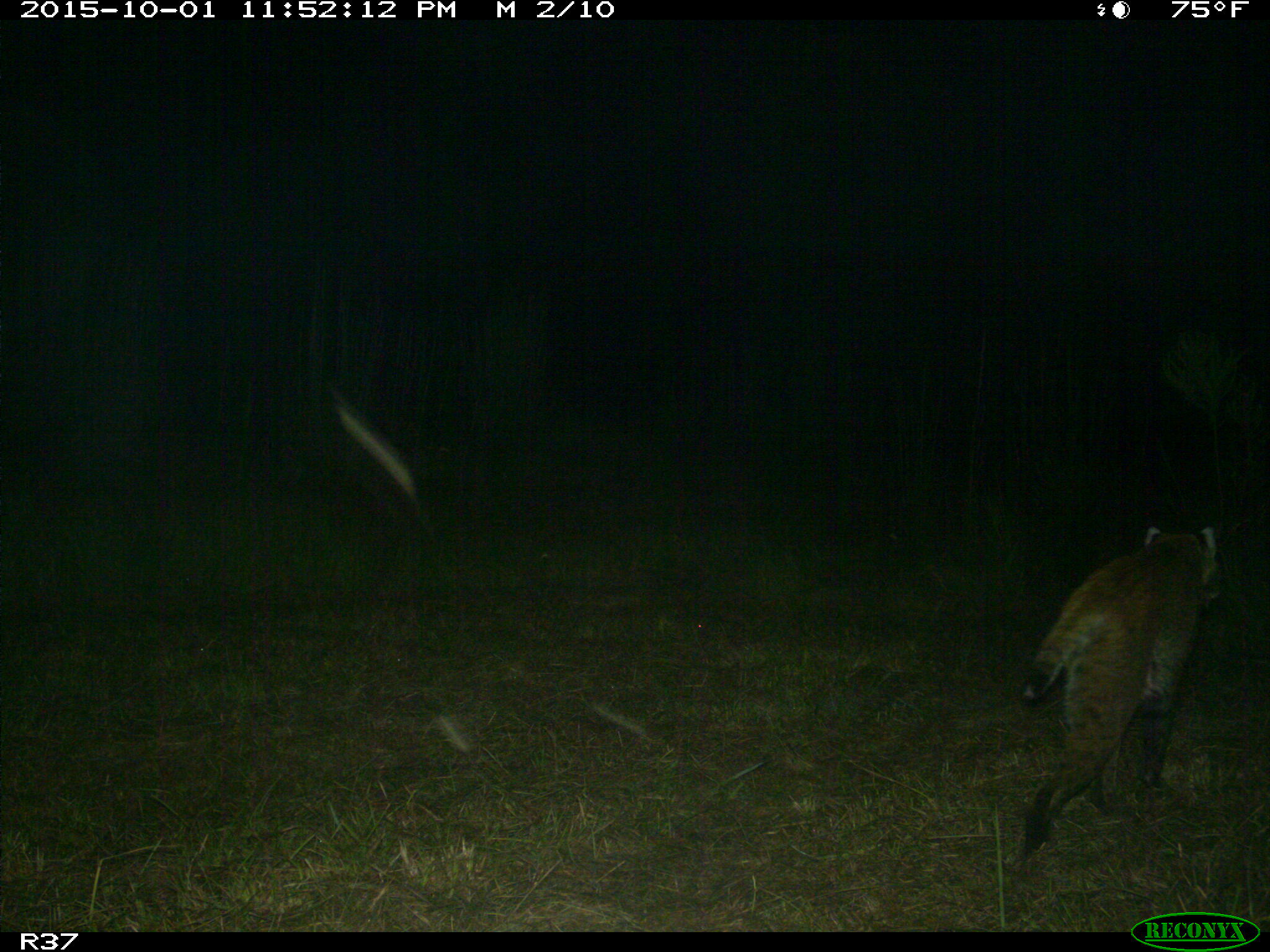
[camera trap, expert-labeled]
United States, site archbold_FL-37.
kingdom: Animalia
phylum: Chordata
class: Mammalia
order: Carnivora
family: Felidae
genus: Lynx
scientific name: Lynx rufus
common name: bobcat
Lynx rufus (bobcat).